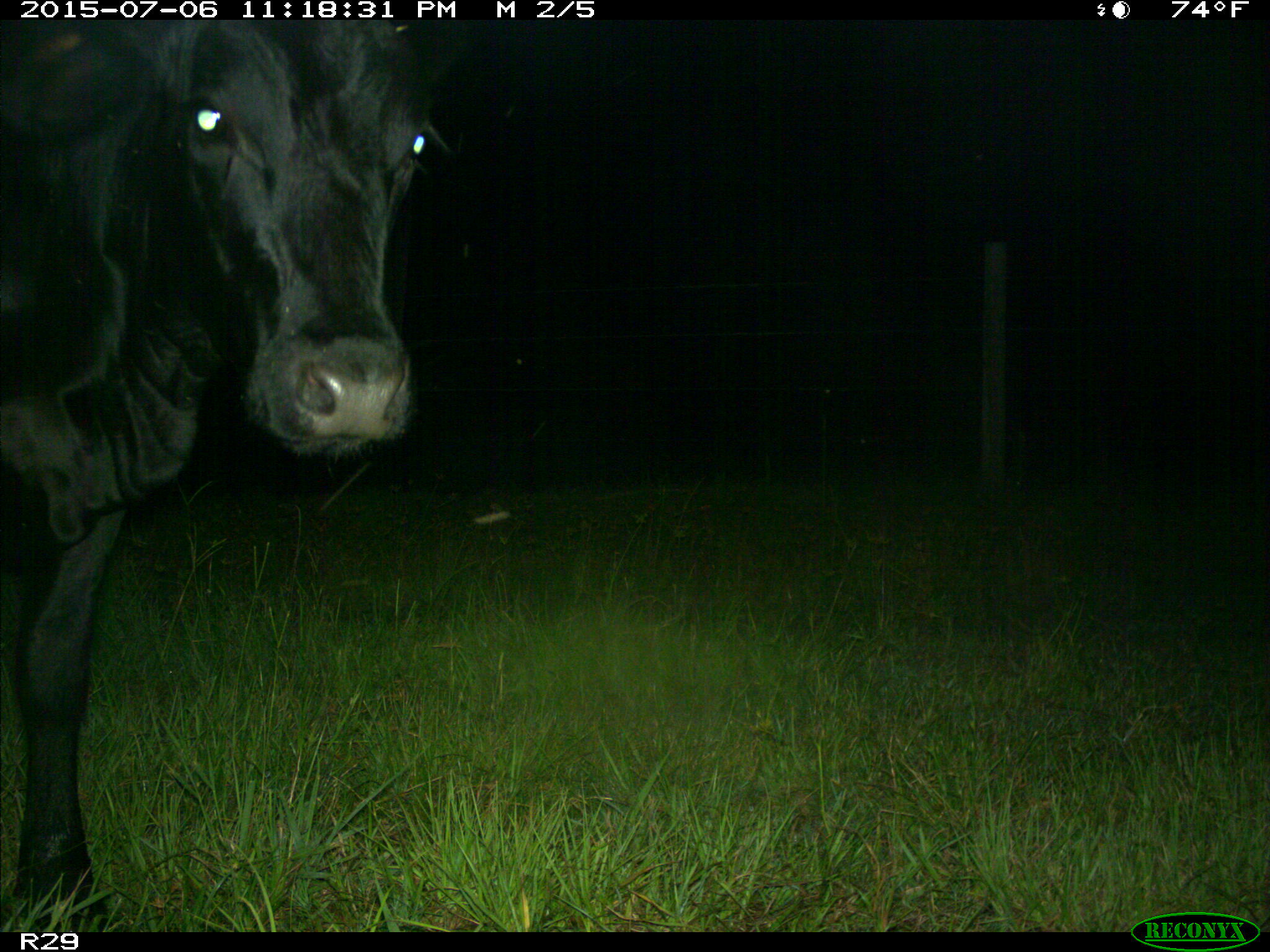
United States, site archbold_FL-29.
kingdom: Animalia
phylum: Chordata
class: Mammalia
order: Artiodactyla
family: Bovidae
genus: Bos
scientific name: Bos taurus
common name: domestic cow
Bos taurus (domestic cow).